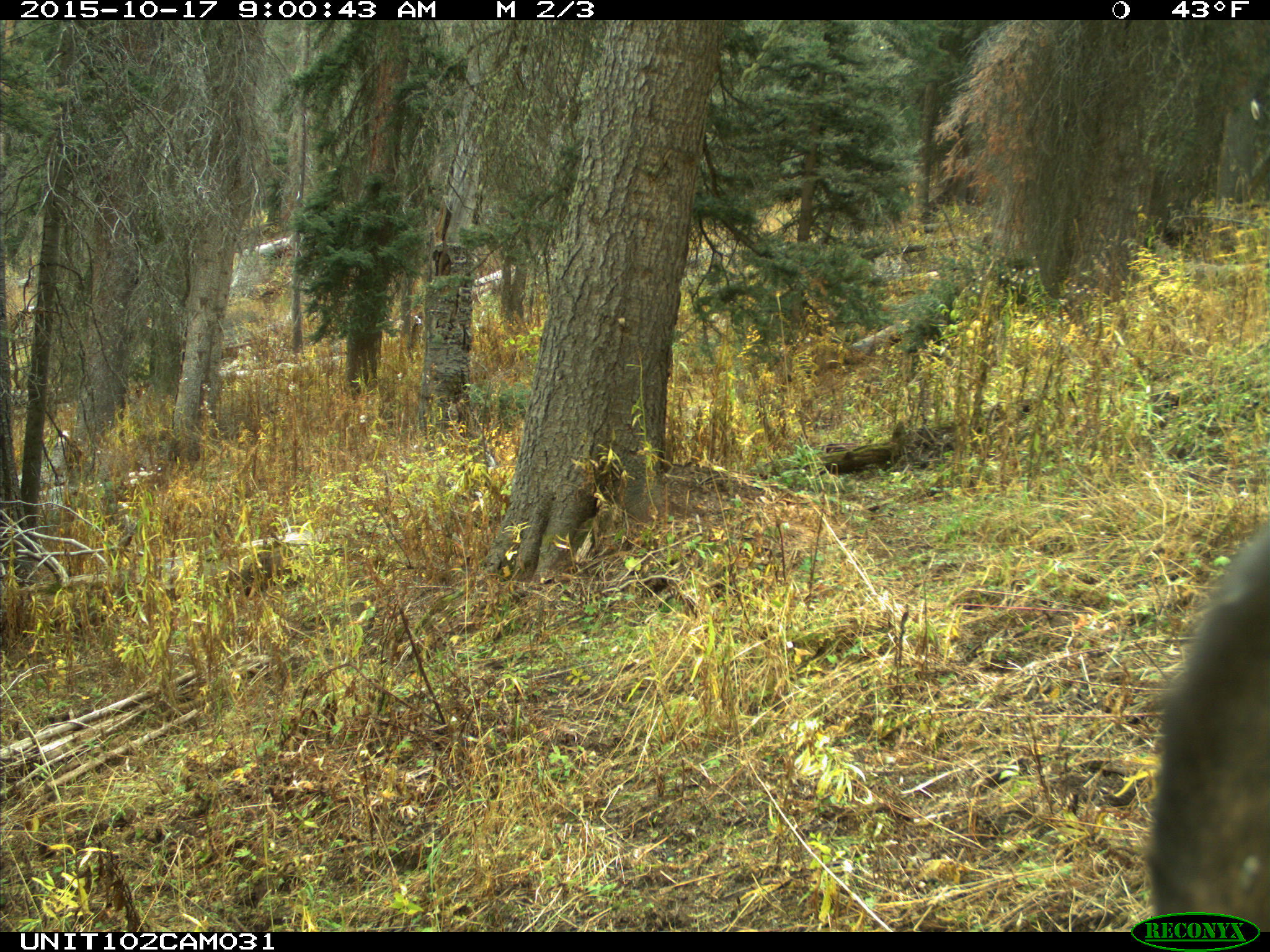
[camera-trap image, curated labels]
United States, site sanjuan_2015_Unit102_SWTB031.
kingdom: Animalia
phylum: Chordata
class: Mammalia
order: Artiodactyla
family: Cervidae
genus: Cervus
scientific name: Cervus elaphus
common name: red deer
Cervus elaphus (red deer).